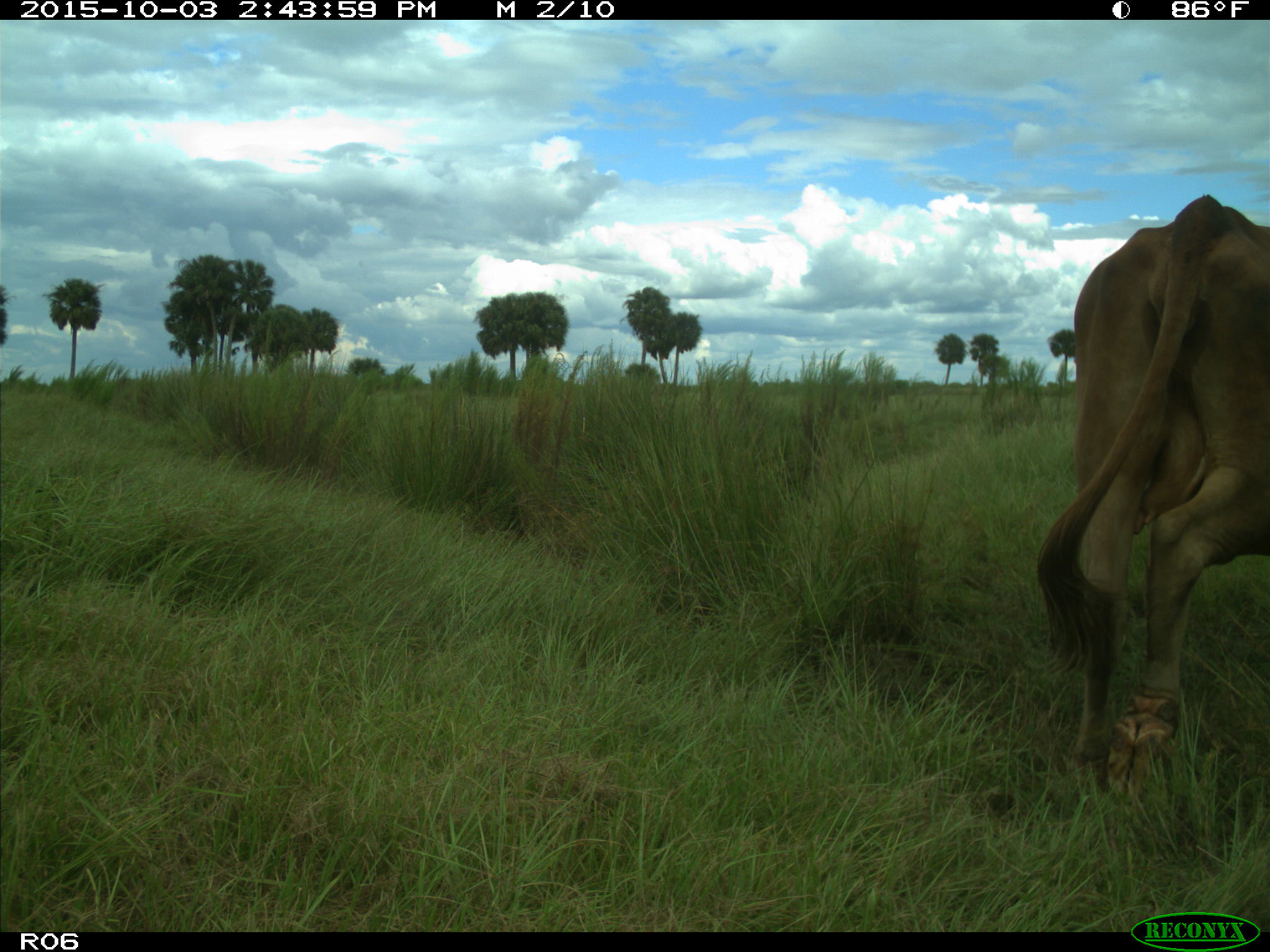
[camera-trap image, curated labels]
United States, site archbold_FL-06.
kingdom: Animalia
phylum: Chordata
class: Mammalia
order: Artiodactyla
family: Bovidae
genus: Bos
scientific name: Bos taurus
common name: domestic cow